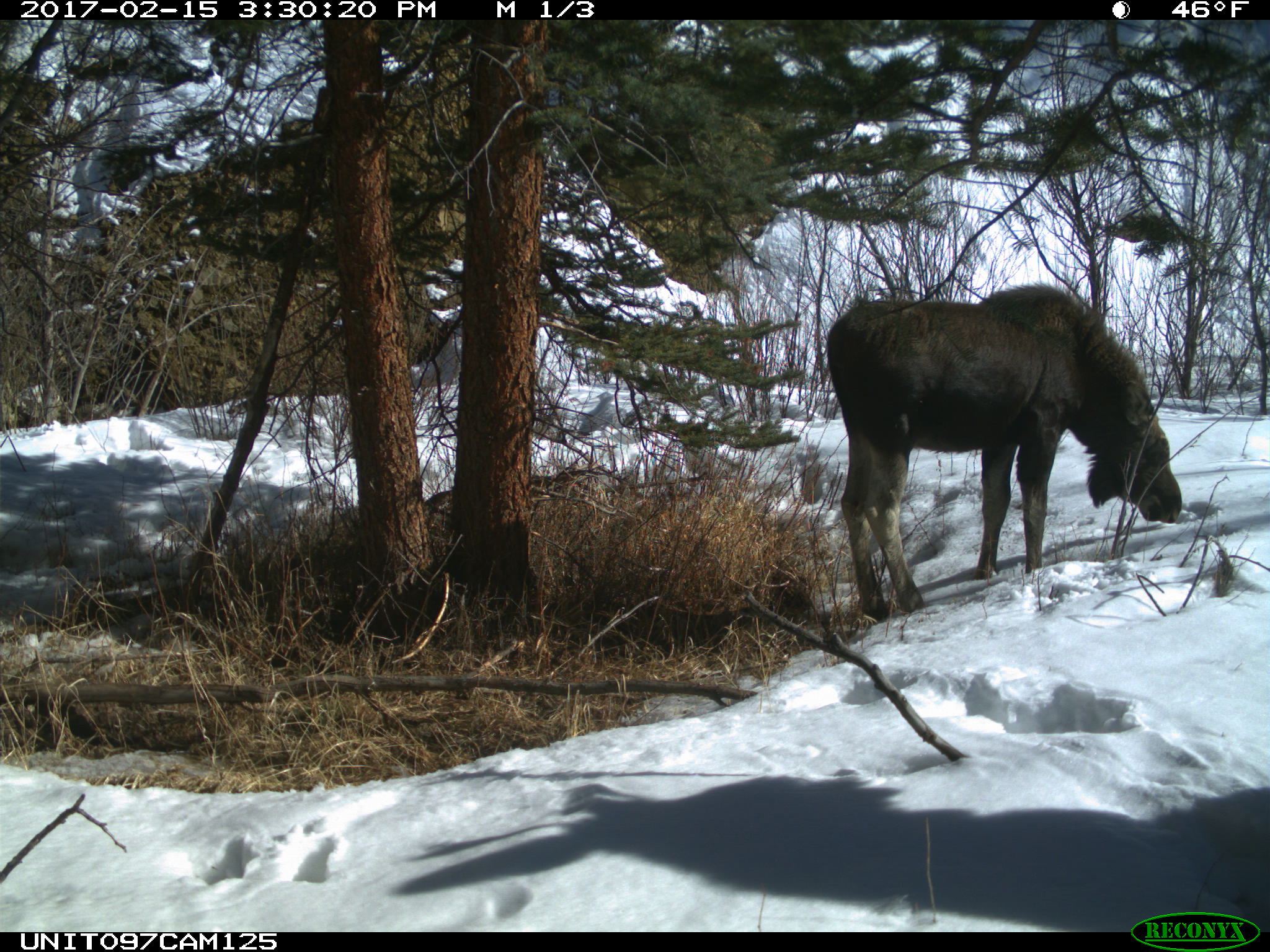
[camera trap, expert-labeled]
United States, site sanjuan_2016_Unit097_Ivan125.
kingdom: Animalia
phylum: Chordata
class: Mammalia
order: Artiodactyla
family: Cervidae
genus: Alces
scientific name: Alces alces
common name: moose